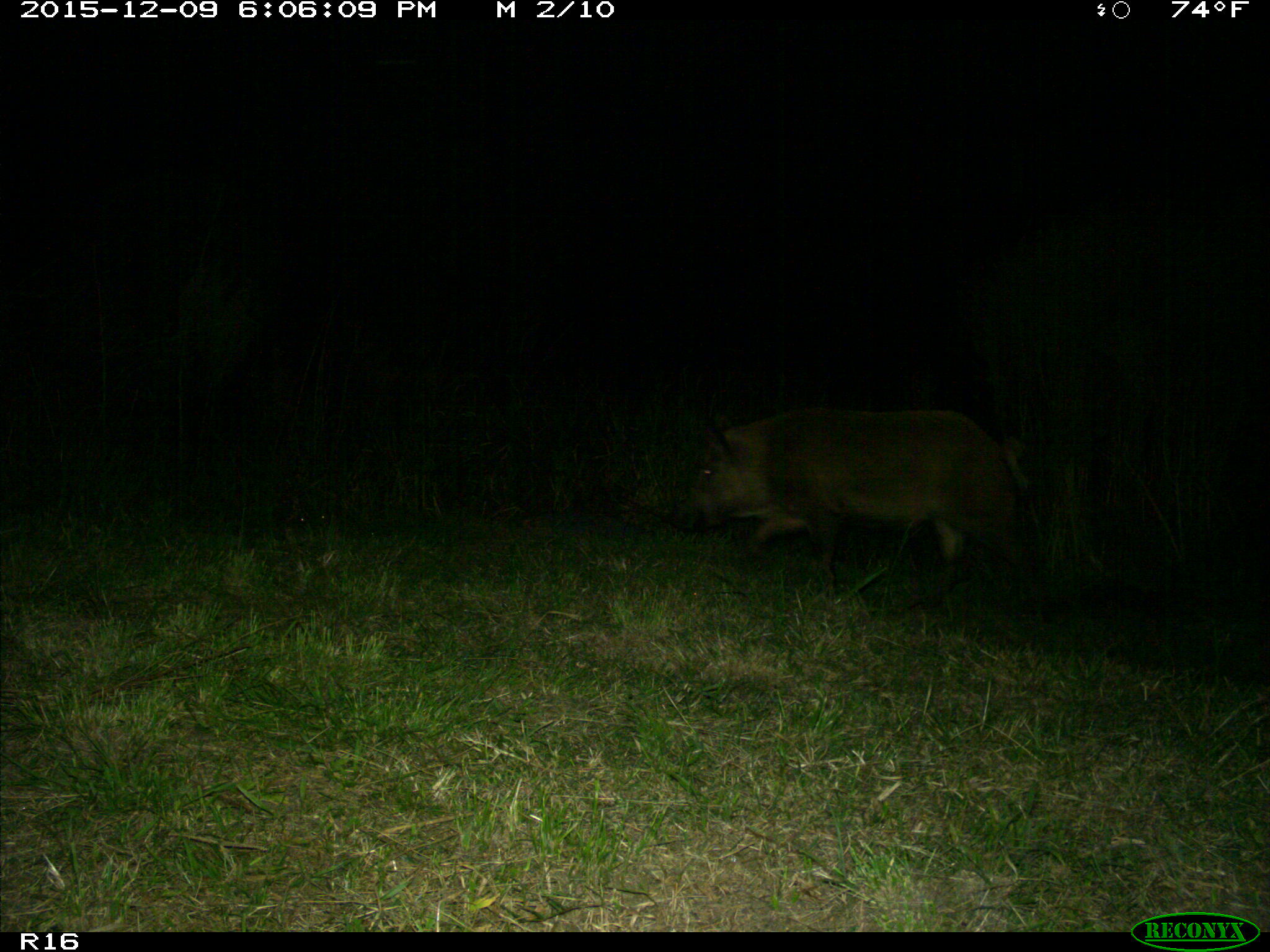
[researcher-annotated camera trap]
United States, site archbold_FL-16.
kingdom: Animalia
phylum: Chordata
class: Mammalia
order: Artiodactyla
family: Suidae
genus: Sus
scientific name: Sus scrofa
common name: wild boar